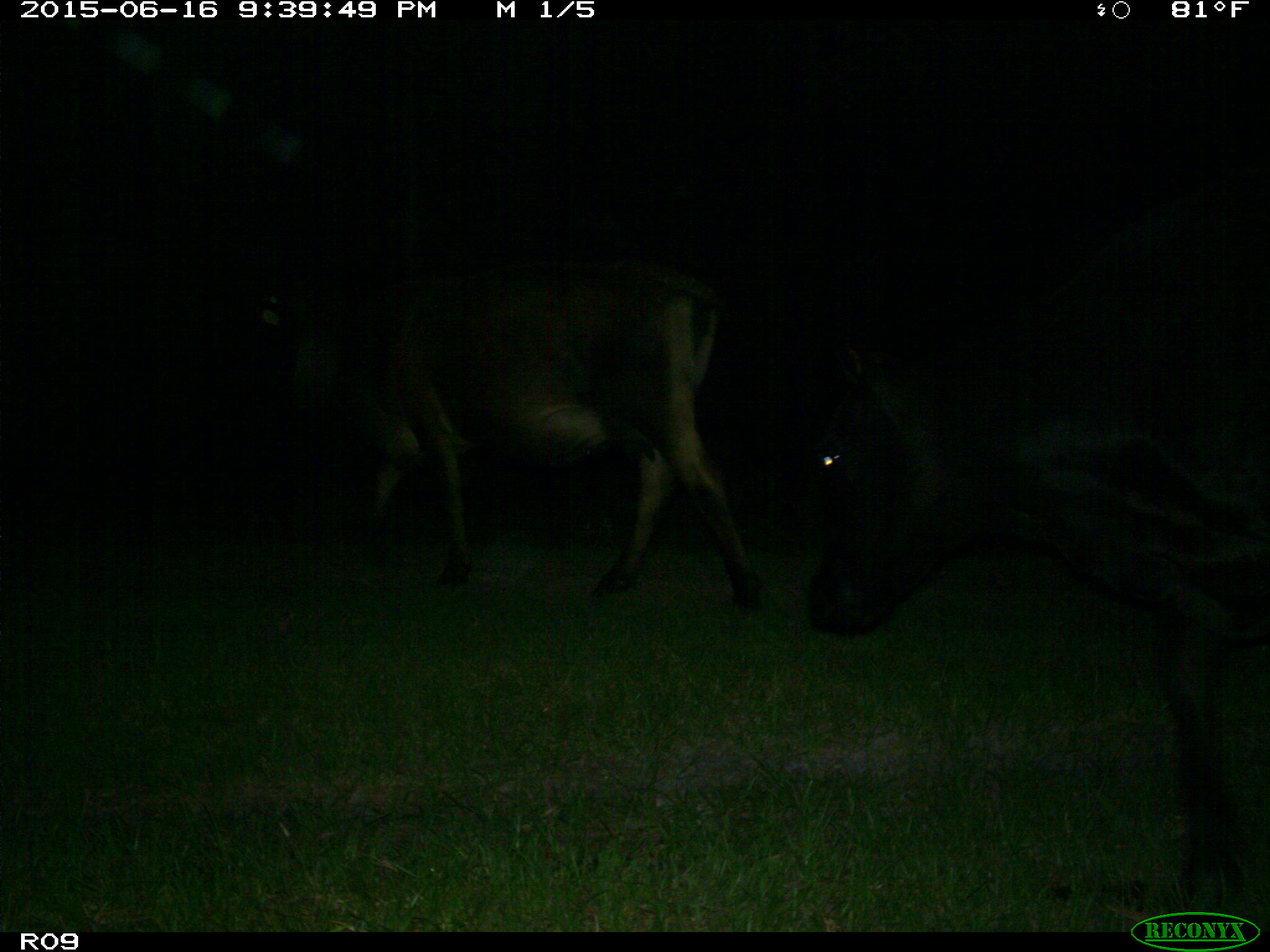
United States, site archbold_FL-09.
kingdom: Animalia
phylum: Chordata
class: Mammalia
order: Artiodactyla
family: Bovidae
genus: Bos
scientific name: Bos taurus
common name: domestic cow